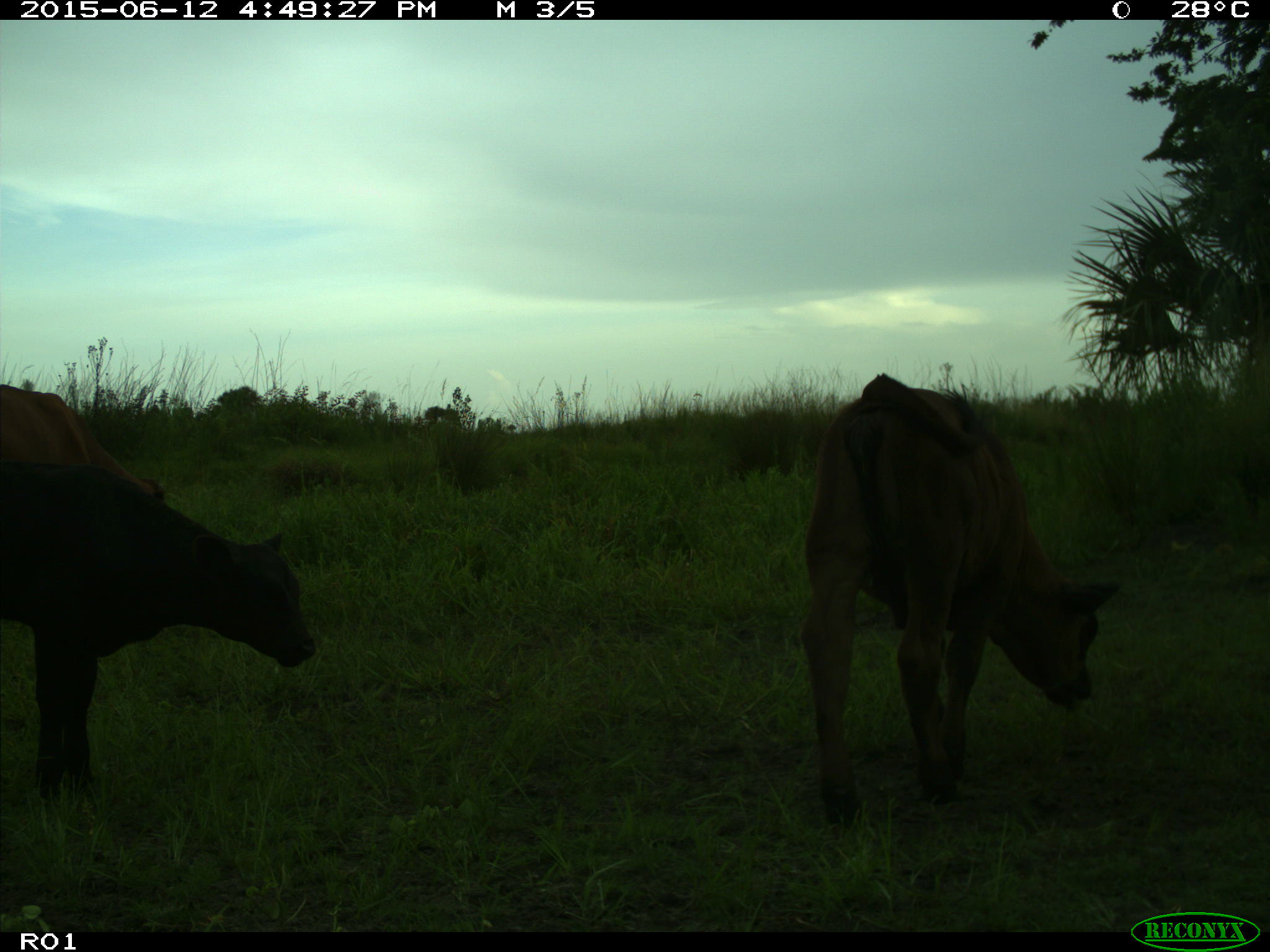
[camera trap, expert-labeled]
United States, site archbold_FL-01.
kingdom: Animalia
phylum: Chordata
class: Mammalia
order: Artiodactyla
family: Bovidae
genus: Bos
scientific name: Bos taurus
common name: domestic cow